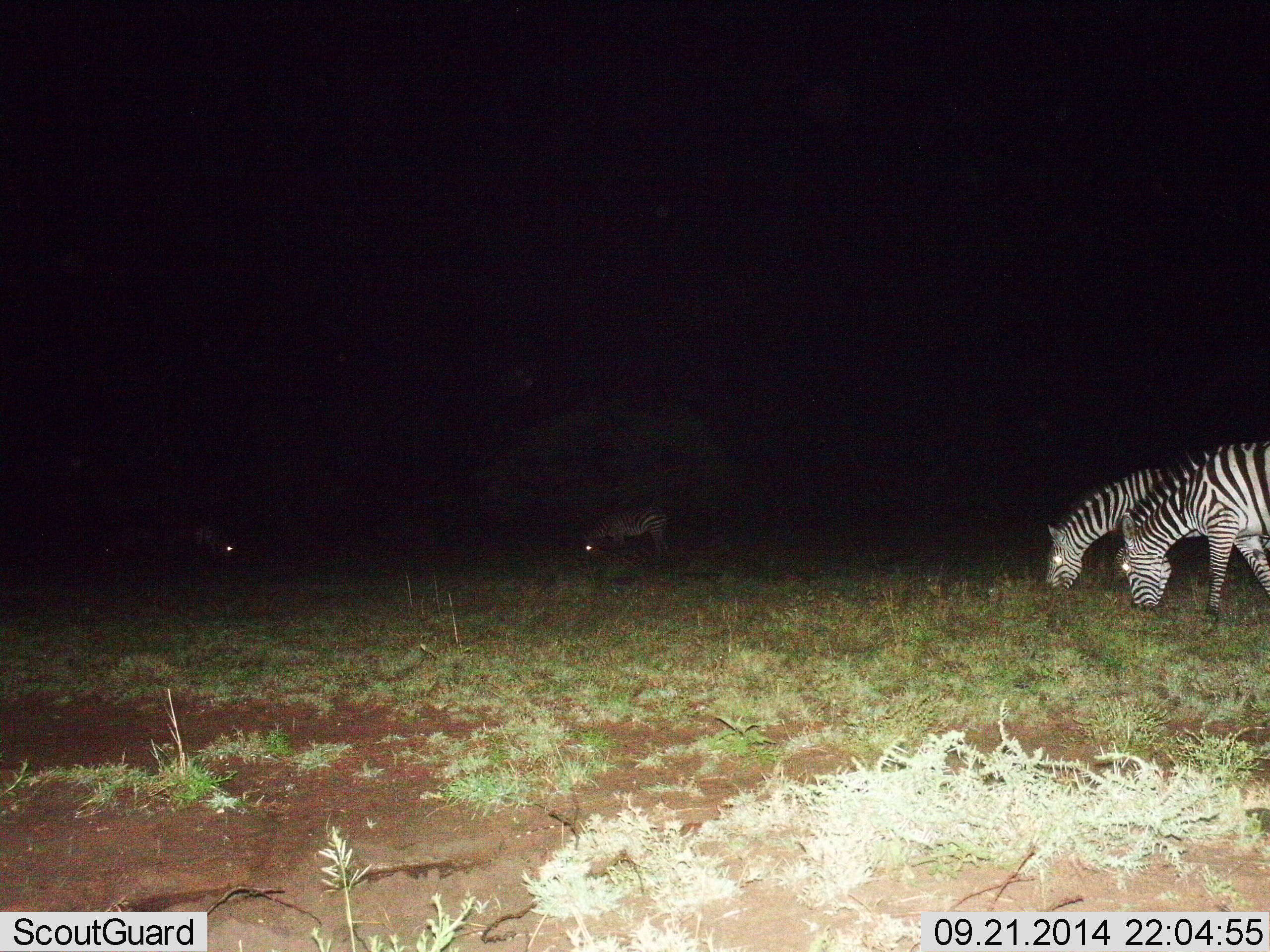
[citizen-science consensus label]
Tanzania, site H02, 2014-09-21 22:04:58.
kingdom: Animalia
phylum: Chordata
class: Mammalia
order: Perissodactyla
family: Equidae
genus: Equus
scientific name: Equus quagga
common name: plains zebra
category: zebra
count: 4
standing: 18%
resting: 0%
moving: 9%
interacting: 0%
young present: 0%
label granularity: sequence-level